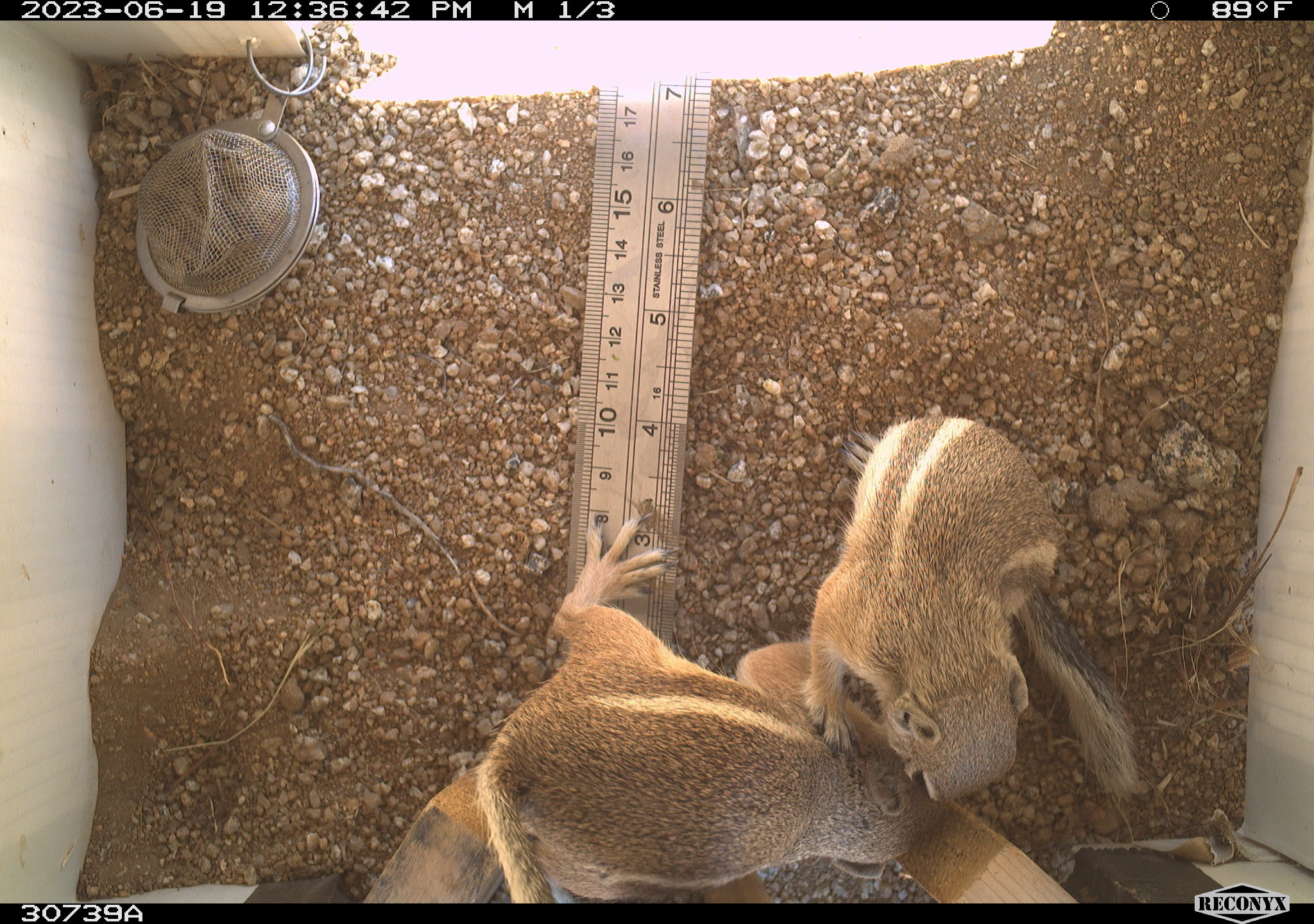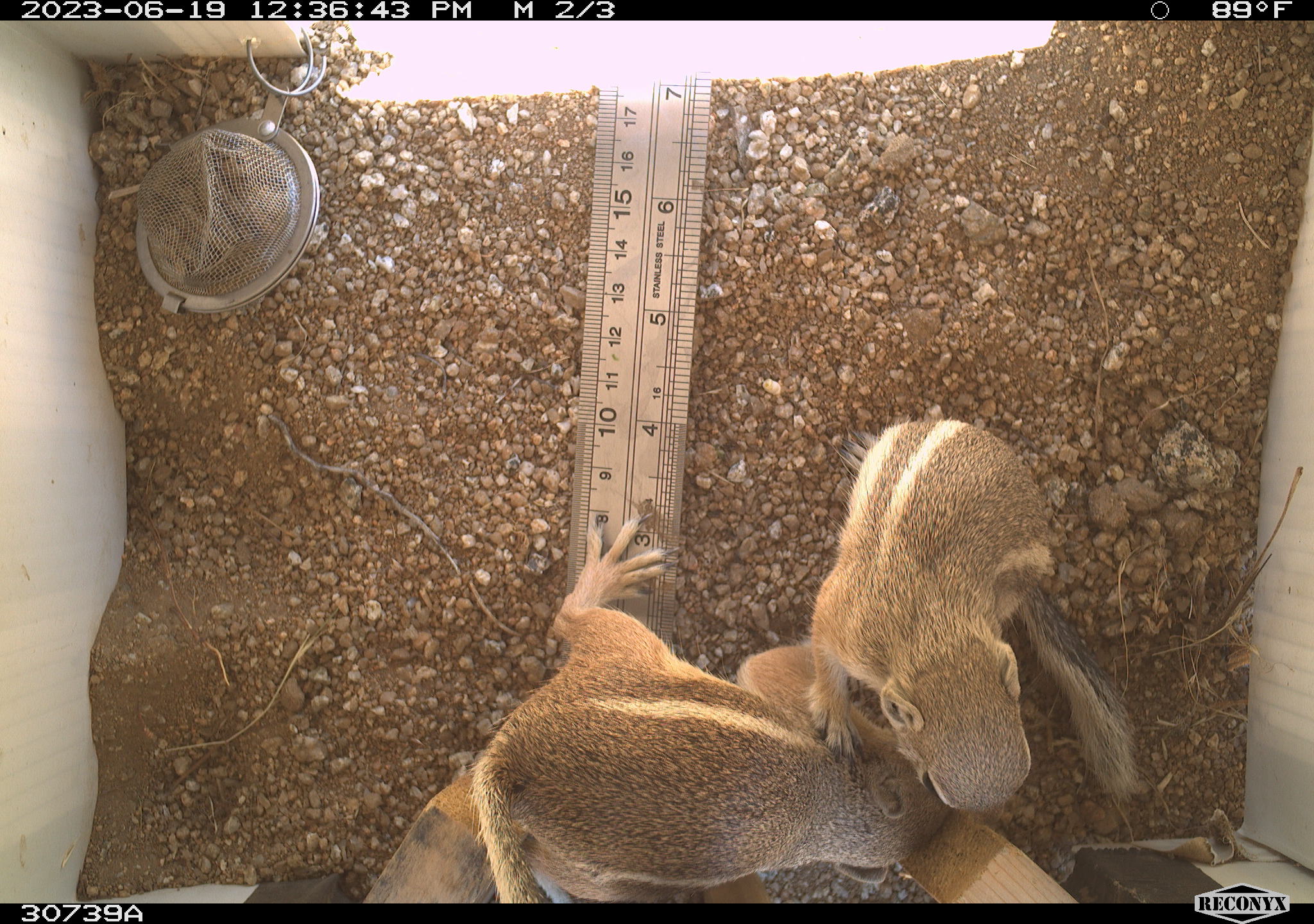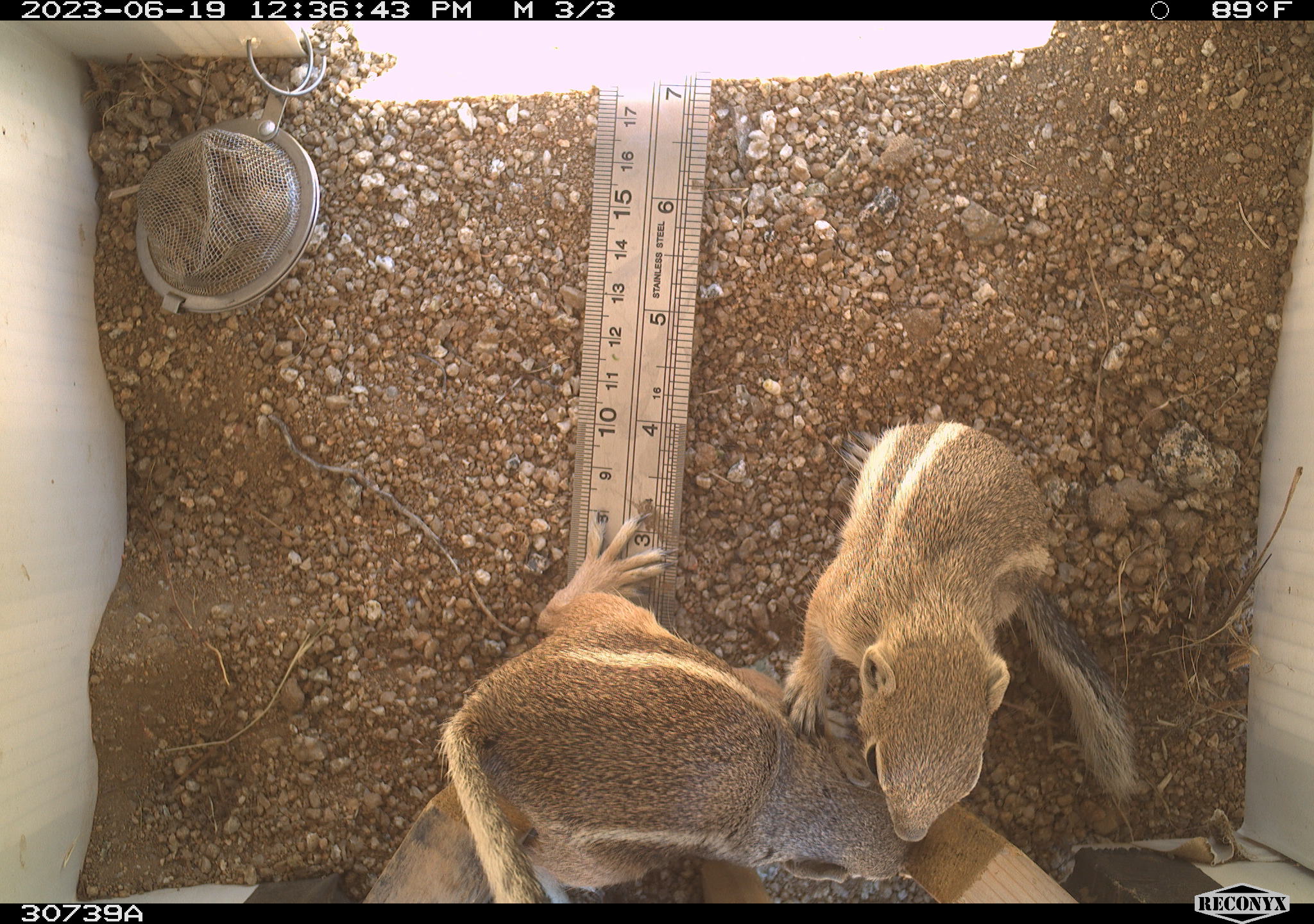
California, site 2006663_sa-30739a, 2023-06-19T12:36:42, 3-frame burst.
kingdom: Animalia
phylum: Chordata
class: Mammalia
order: Rodentia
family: Sciuridae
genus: Ammospermophilus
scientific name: Ammospermophilus leucurus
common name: white-tailed antelope squirrel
White-tailed antelope squirrel (Ammospermophilus leucurus).